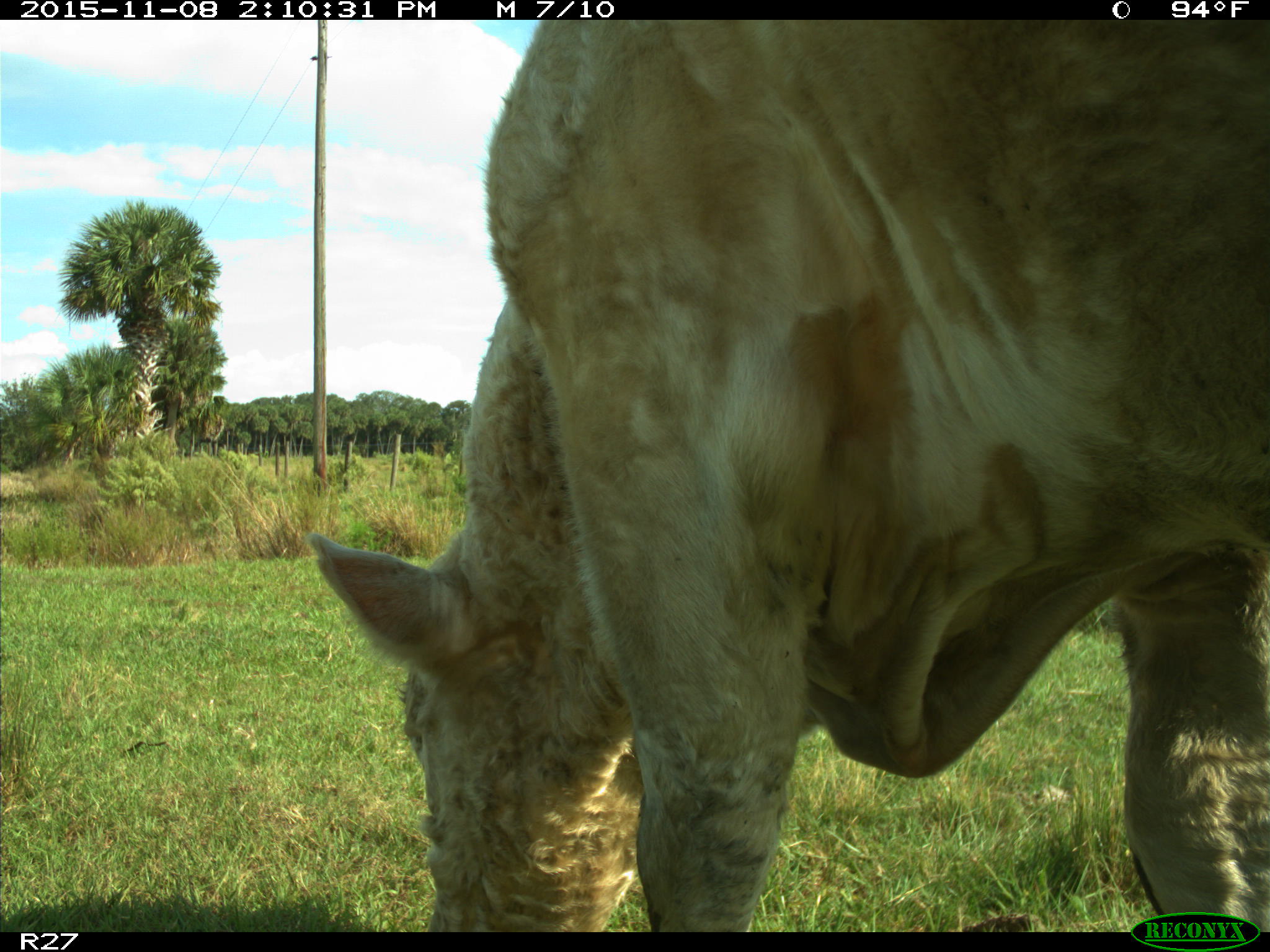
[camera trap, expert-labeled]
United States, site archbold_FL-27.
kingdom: Animalia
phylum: Chordata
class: Mammalia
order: Artiodactyla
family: Bovidae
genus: Bos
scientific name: Bos taurus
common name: domestic cow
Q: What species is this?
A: Bos taurus (domestic cow).